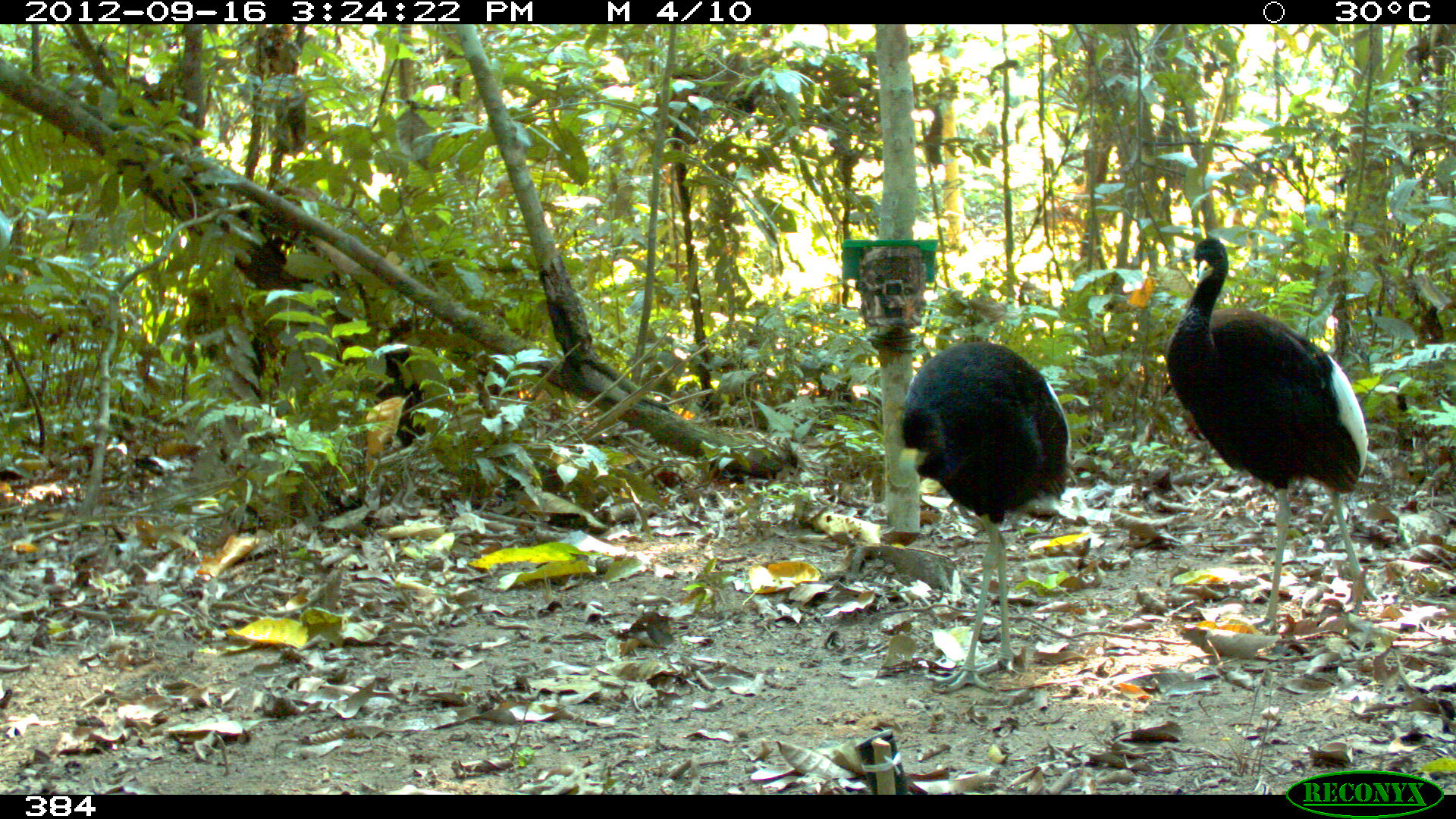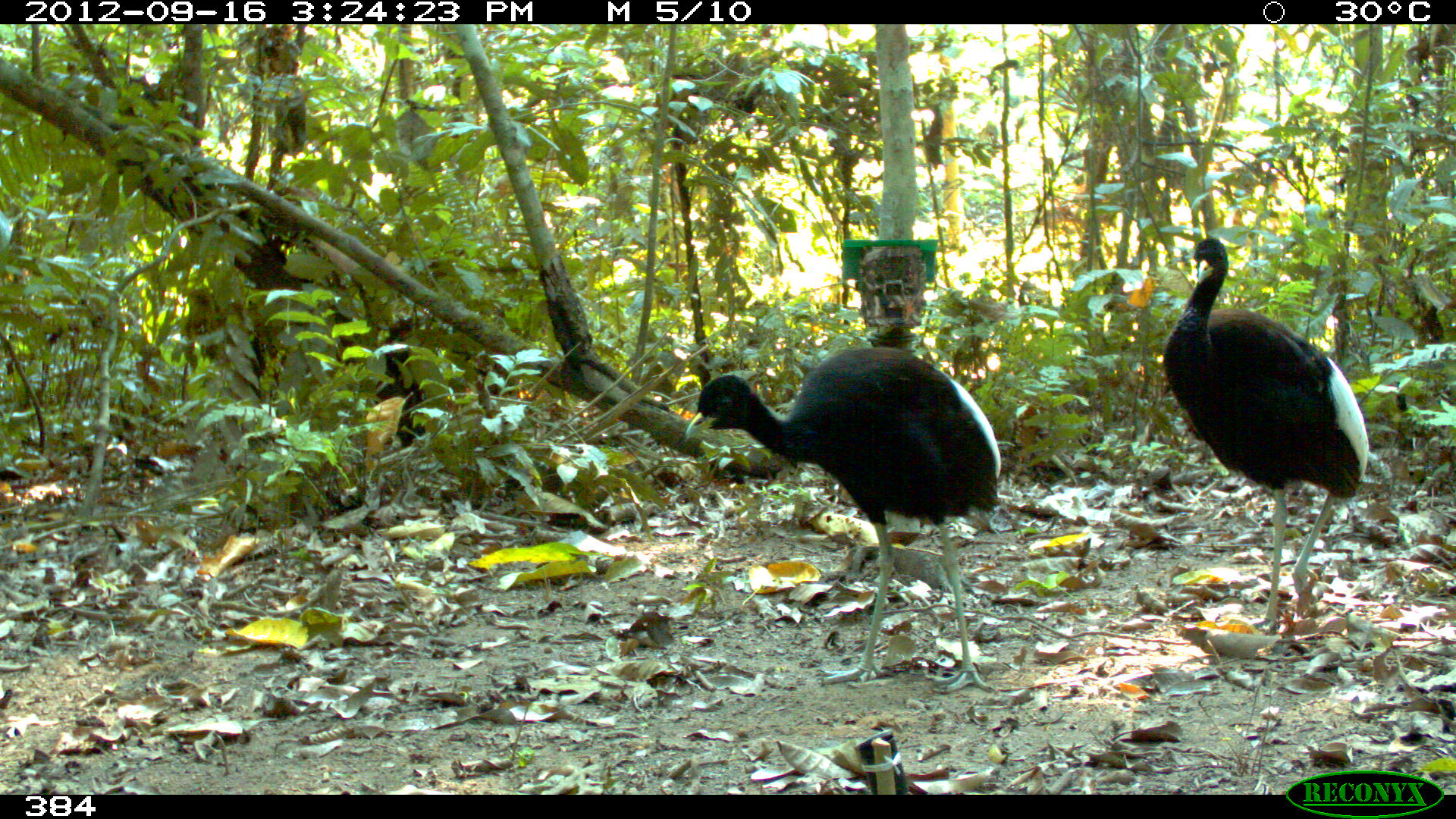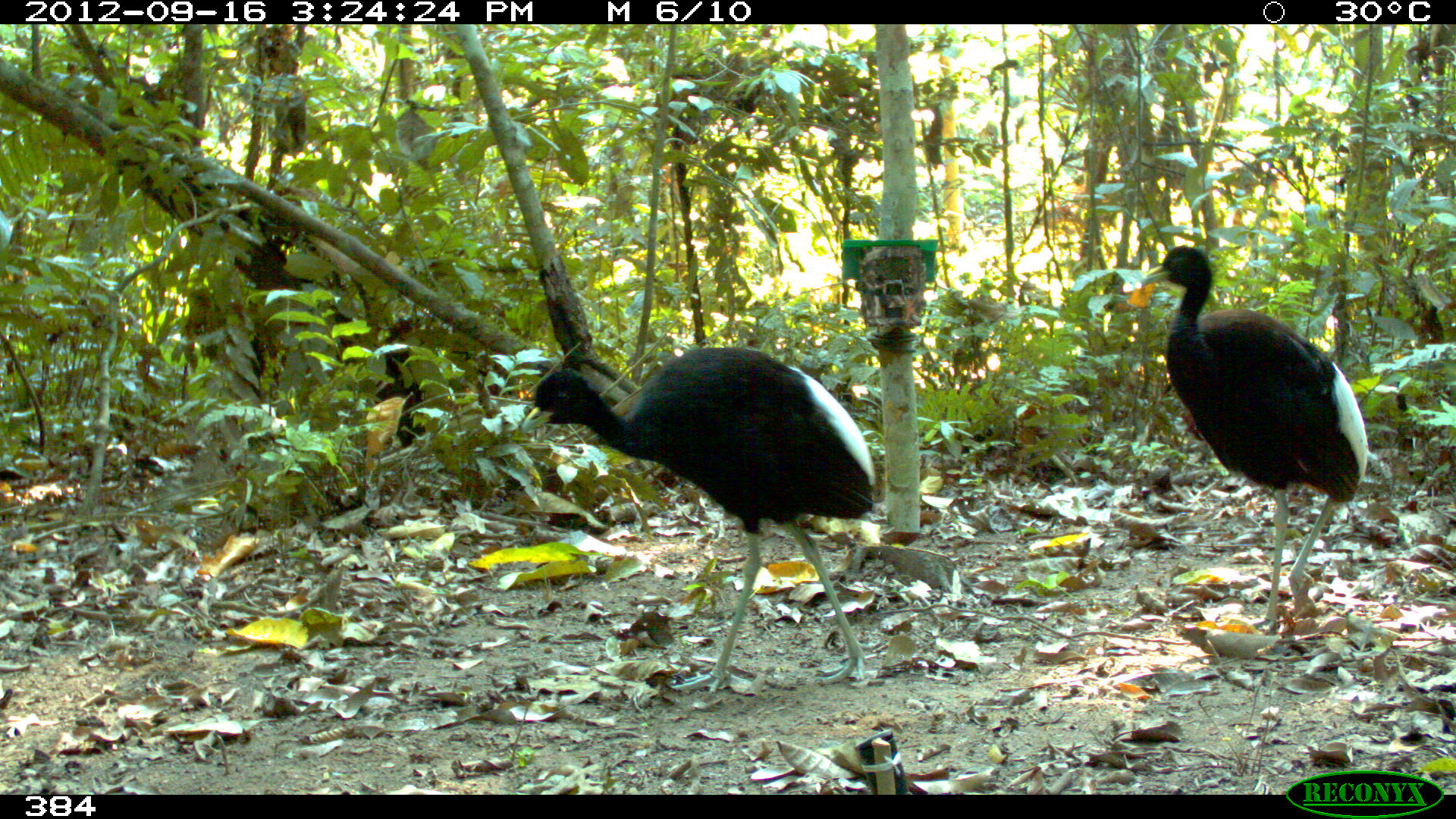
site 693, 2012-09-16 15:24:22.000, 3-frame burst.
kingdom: Animalia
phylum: Chordata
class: Aves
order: Gruiformes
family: Psophiidae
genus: Psophia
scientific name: Psophia leucoptera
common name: pale-winged trumpeter